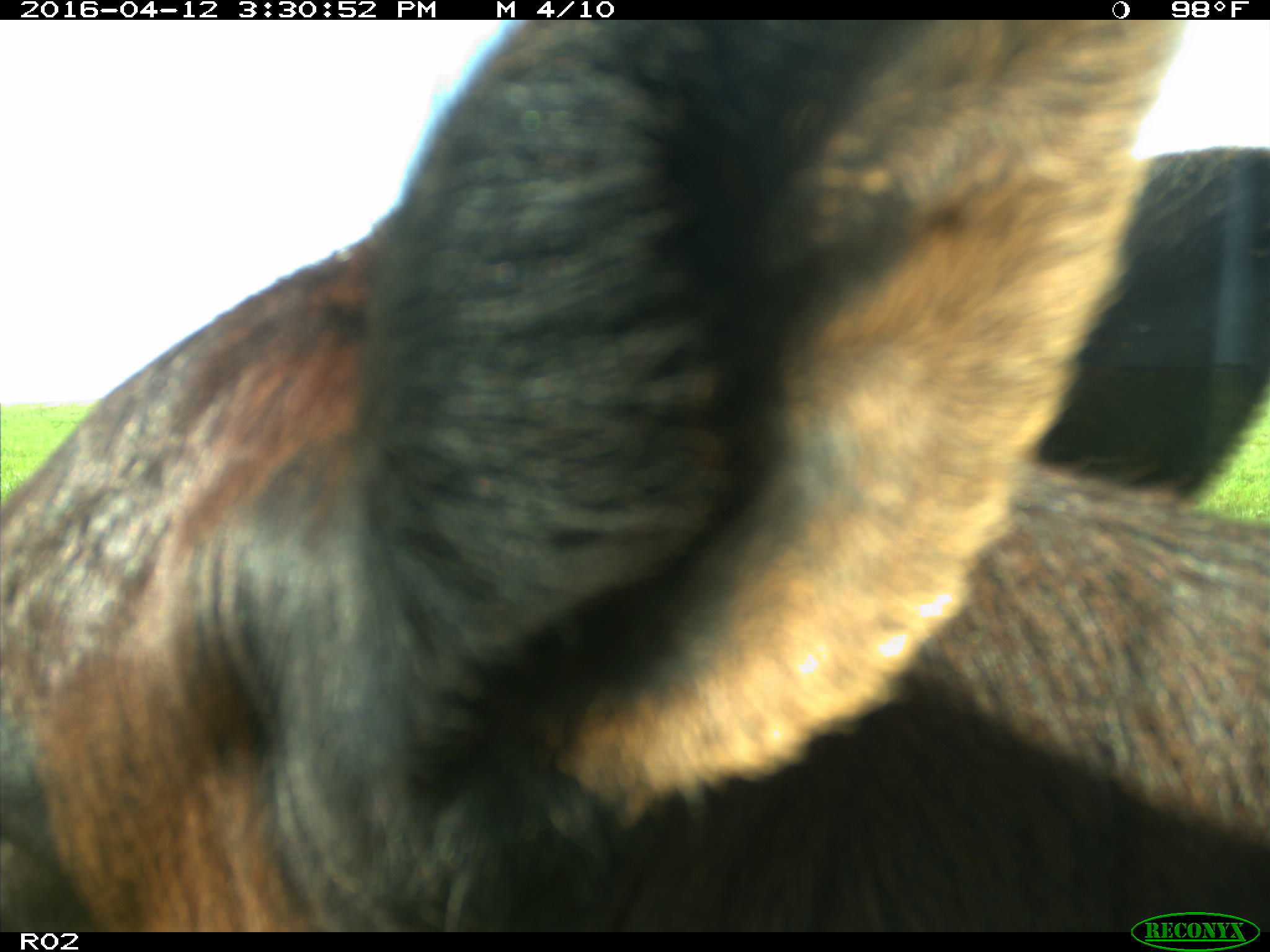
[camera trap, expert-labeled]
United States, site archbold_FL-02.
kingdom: Animalia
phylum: Chordata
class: Mammalia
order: Artiodactyla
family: Bovidae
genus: Bos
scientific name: Bos taurus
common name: domestic cow